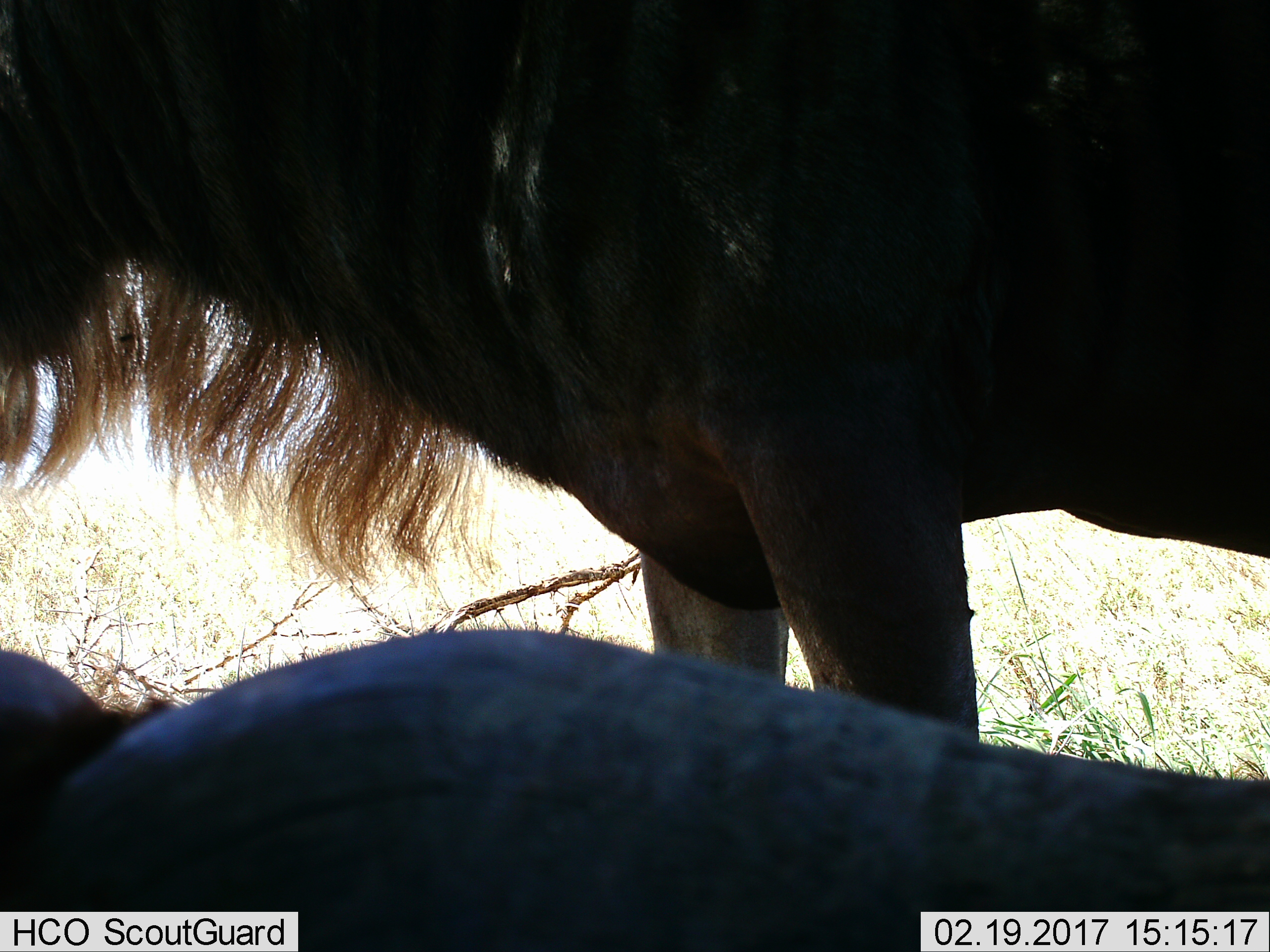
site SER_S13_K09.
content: unidentified animal